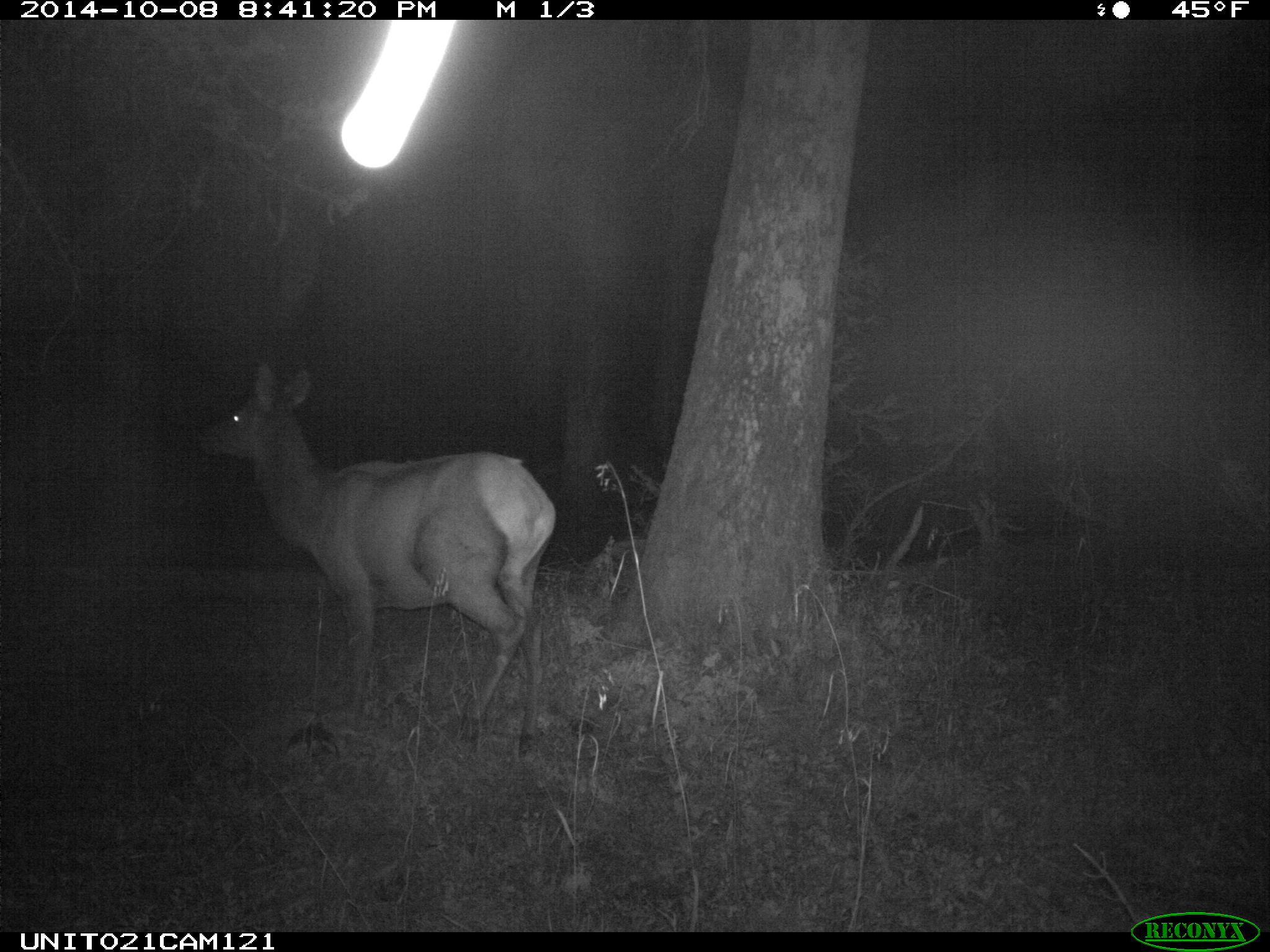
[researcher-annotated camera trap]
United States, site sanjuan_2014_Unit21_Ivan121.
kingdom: Animalia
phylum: Chordata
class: Mammalia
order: Artiodactyla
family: Cervidae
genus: Cervus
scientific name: Cervus elaphus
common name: red deer